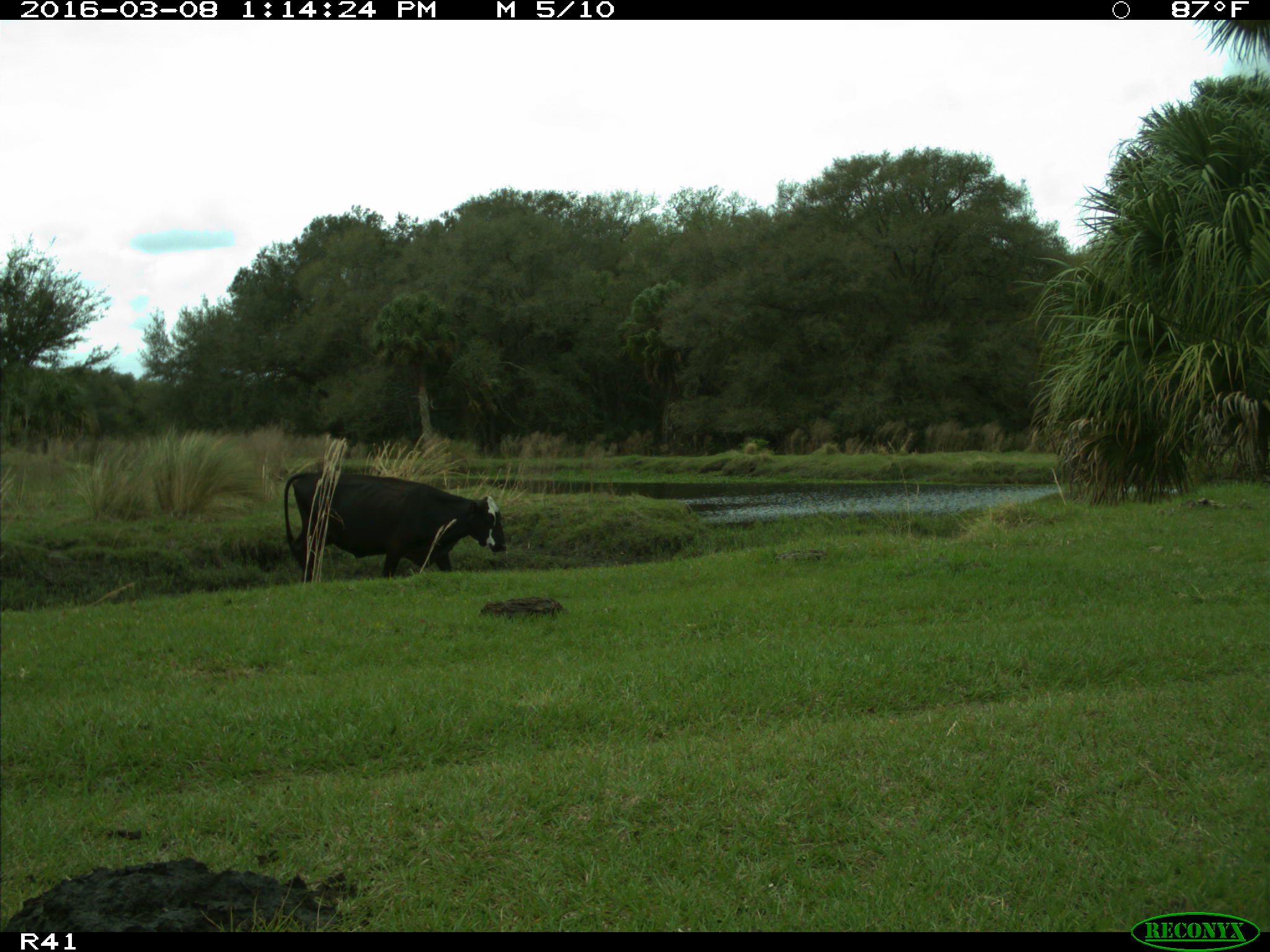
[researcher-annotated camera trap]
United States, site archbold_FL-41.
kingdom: Animalia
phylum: Chordata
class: Mammalia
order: Artiodactyla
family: Bovidae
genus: Bos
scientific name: Bos taurus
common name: domestic cow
Bos taurus (domestic cow).